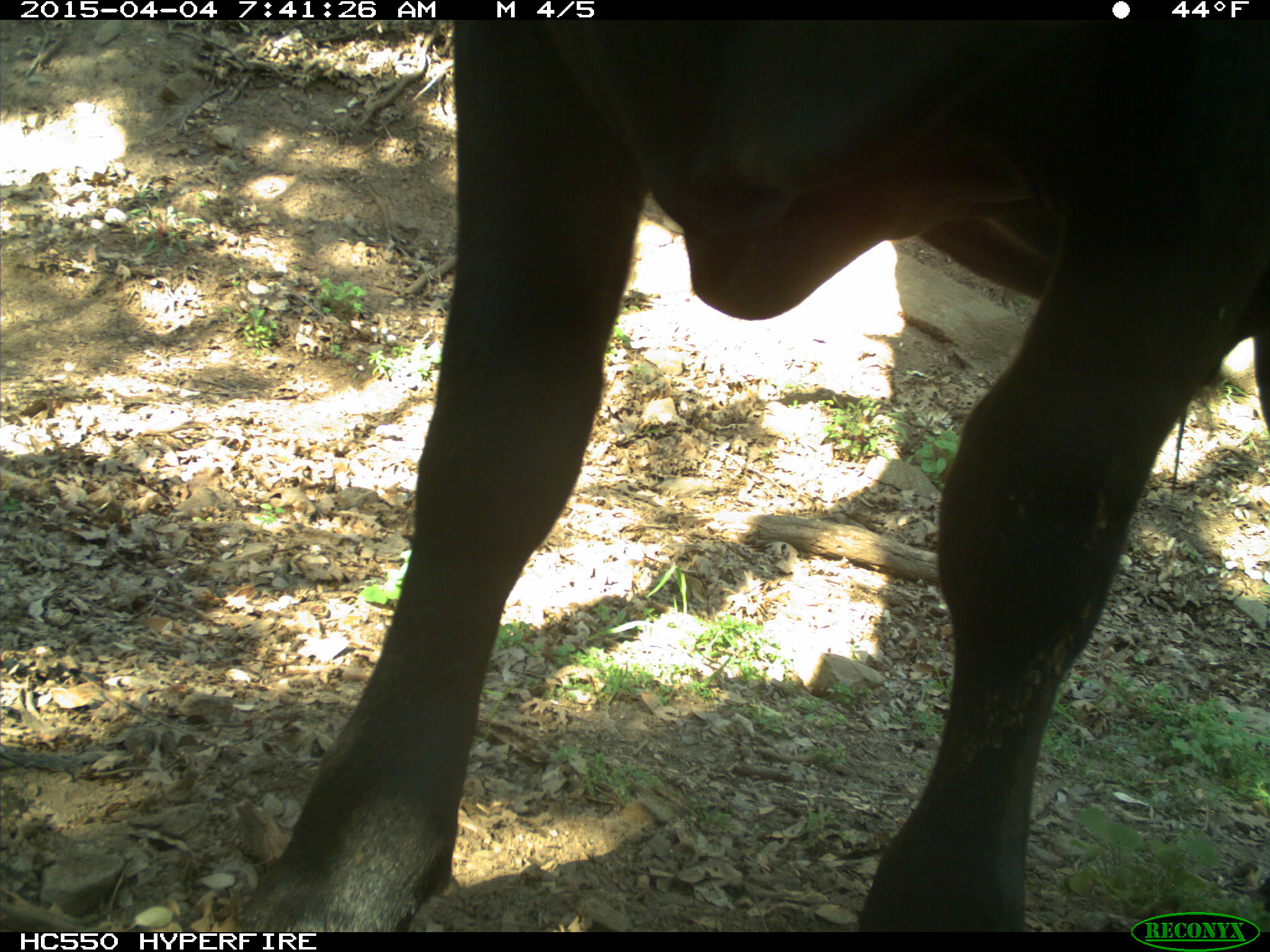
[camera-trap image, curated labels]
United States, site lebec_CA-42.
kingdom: Animalia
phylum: Chordata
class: Mammalia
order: Artiodactyla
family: Bovidae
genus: Bos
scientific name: Bos taurus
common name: domestic cow